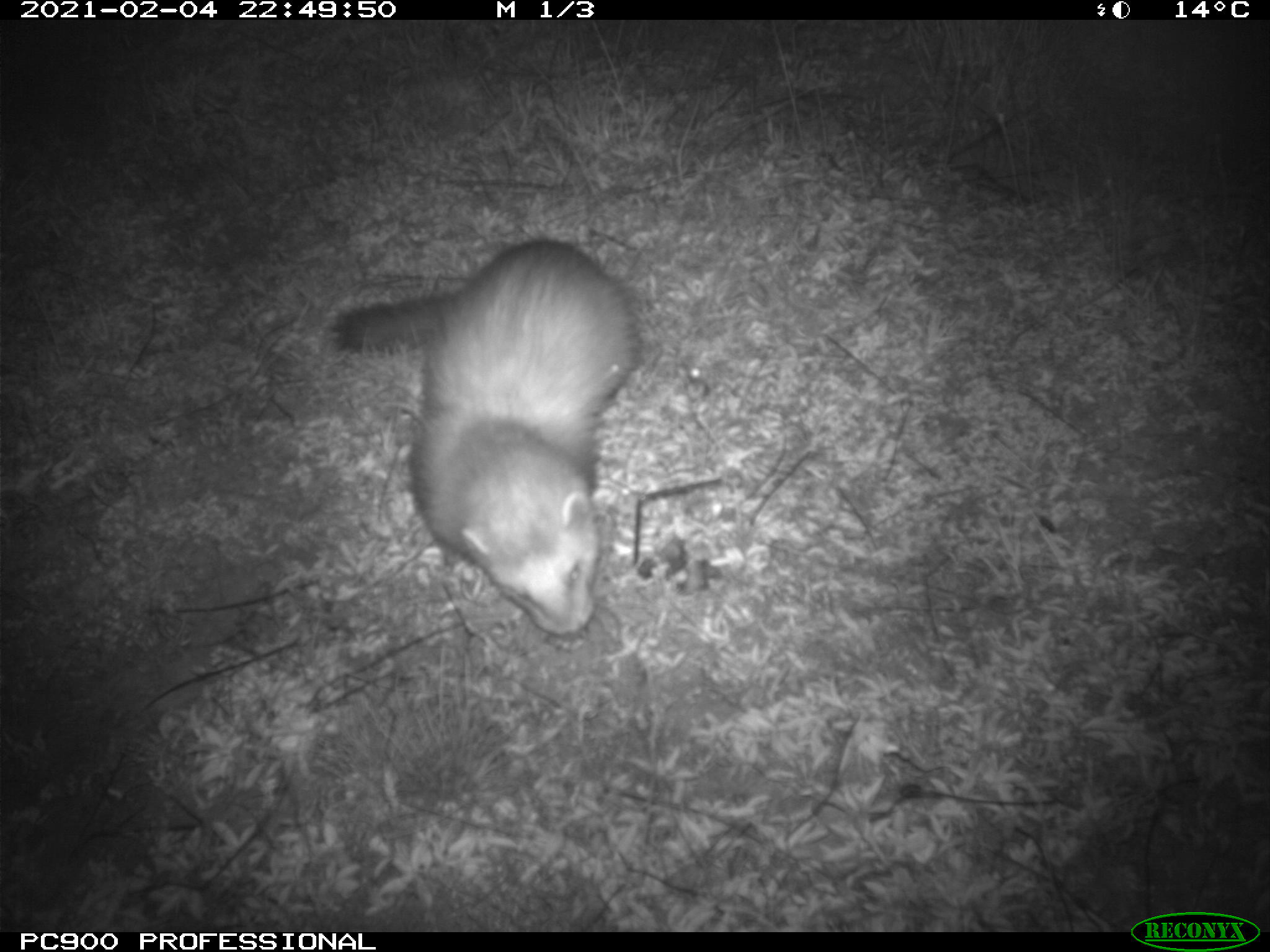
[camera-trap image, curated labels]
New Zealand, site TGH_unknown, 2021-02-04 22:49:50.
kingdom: Animalia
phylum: Chordata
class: Mammalia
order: Carnivora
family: Mustelidae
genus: Mustela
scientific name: Mustela furo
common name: ferret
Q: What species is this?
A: Ferret (Mustela furo).